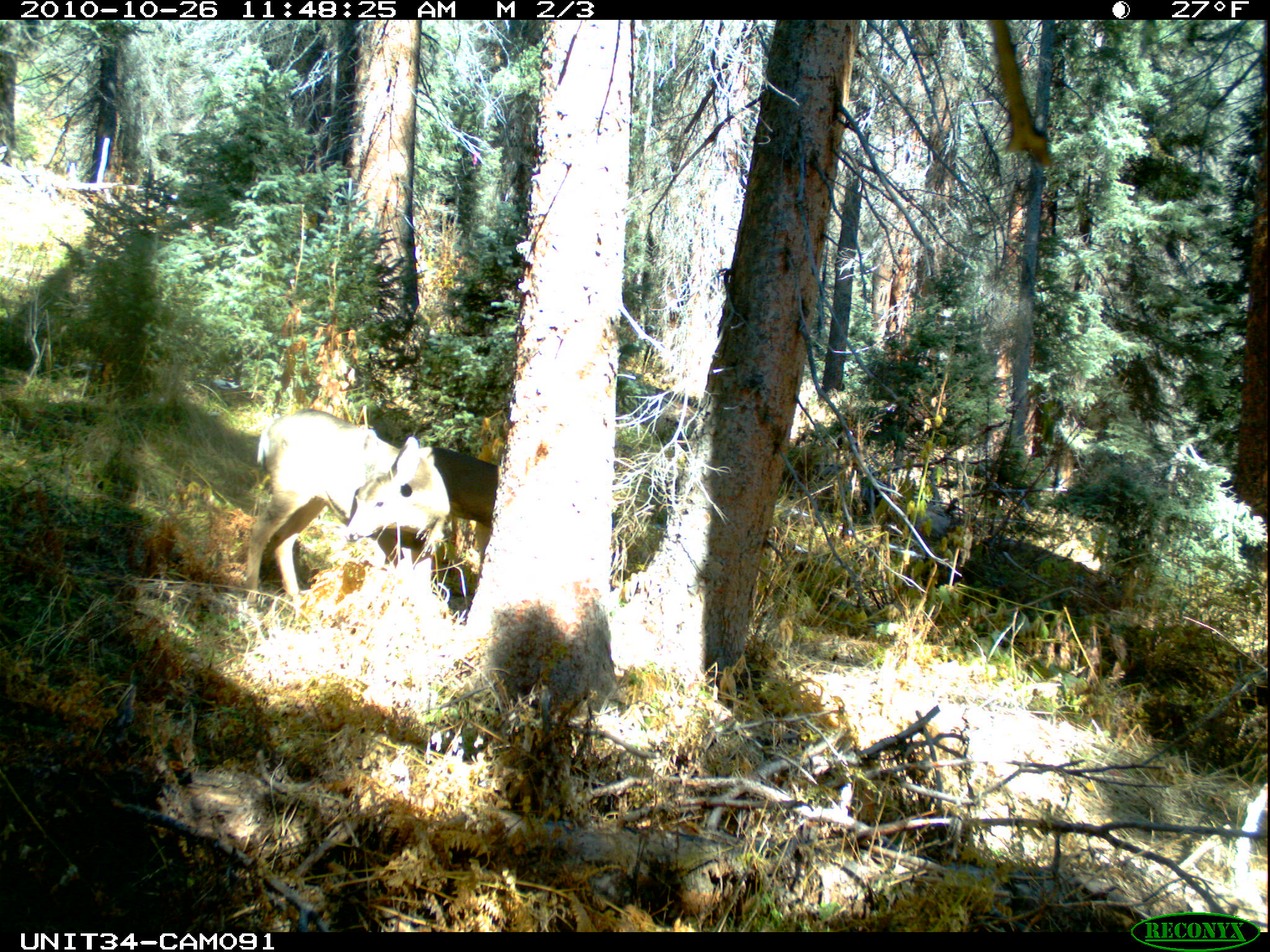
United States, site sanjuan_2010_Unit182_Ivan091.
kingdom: Animalia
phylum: Chordata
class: Mammalia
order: Artiodactyla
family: Cervidae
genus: Odocoileus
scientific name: Odocoileus hemionus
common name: mule deer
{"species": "Odocoileus hemionus (mule deer)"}